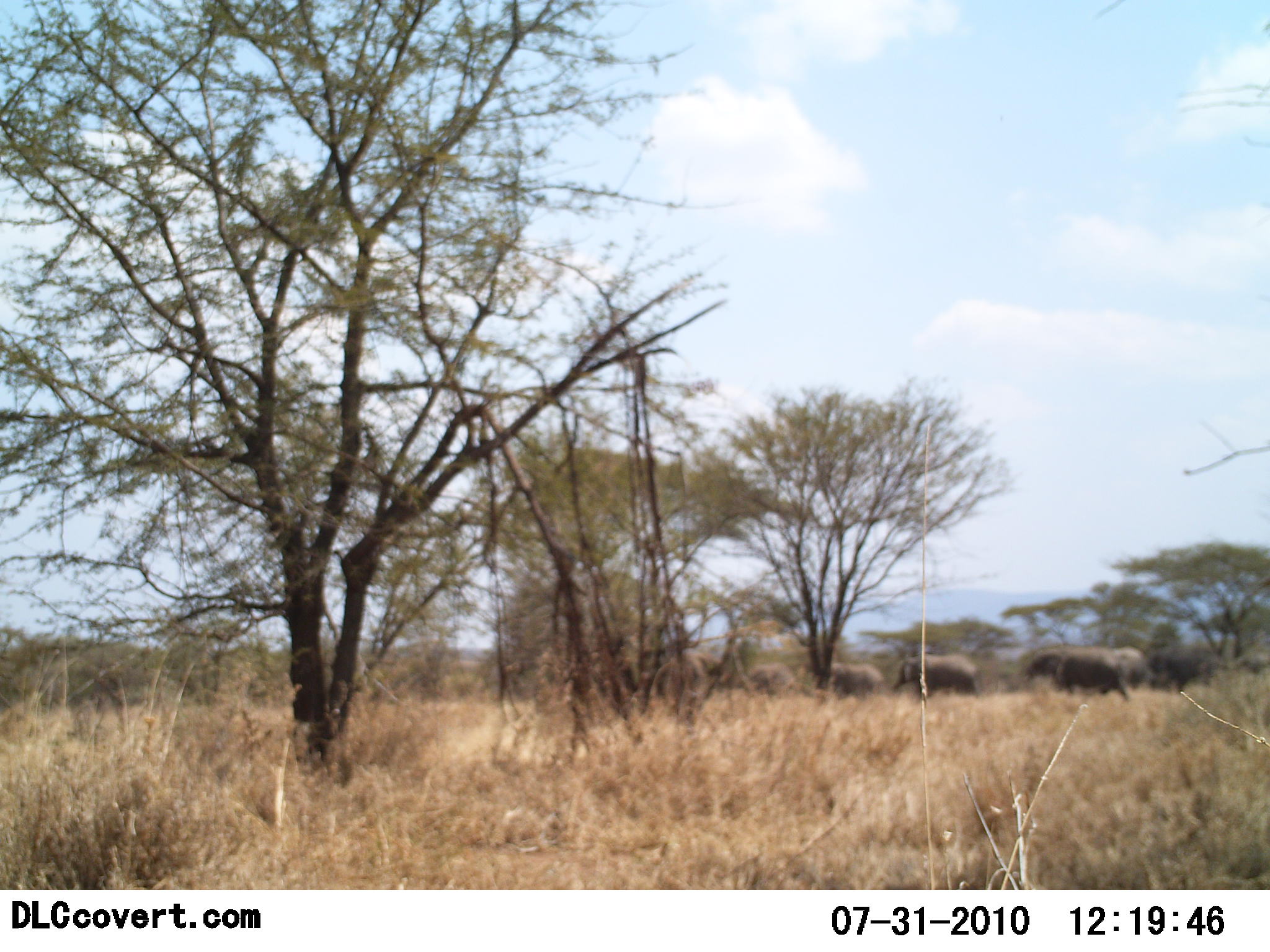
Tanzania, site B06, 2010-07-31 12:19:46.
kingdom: Animalia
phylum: Chordata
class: Mammalia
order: Proboscidea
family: Elephantidae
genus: Loxodonta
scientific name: Loxodonta africana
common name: african bush elephant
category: elephant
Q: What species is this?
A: Elephant (african bush elephant) (Loxodonta africana).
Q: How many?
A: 6.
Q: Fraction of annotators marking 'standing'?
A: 17%.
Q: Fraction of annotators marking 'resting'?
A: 0%.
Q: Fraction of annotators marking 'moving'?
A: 92%.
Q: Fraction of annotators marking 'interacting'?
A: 8%.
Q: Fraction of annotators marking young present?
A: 0%.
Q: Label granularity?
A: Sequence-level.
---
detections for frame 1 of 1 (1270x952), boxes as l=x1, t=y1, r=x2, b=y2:
animal: l=888, t=651, r=982, b=699; l=1022, t=646, r=1111, b=694; l=1096, t=647, r=1159, b=700; l=1151, t=650, r=1212, b=695; l=827, t=660, r=884, b=702; l=744, t=659, r=796, b=697